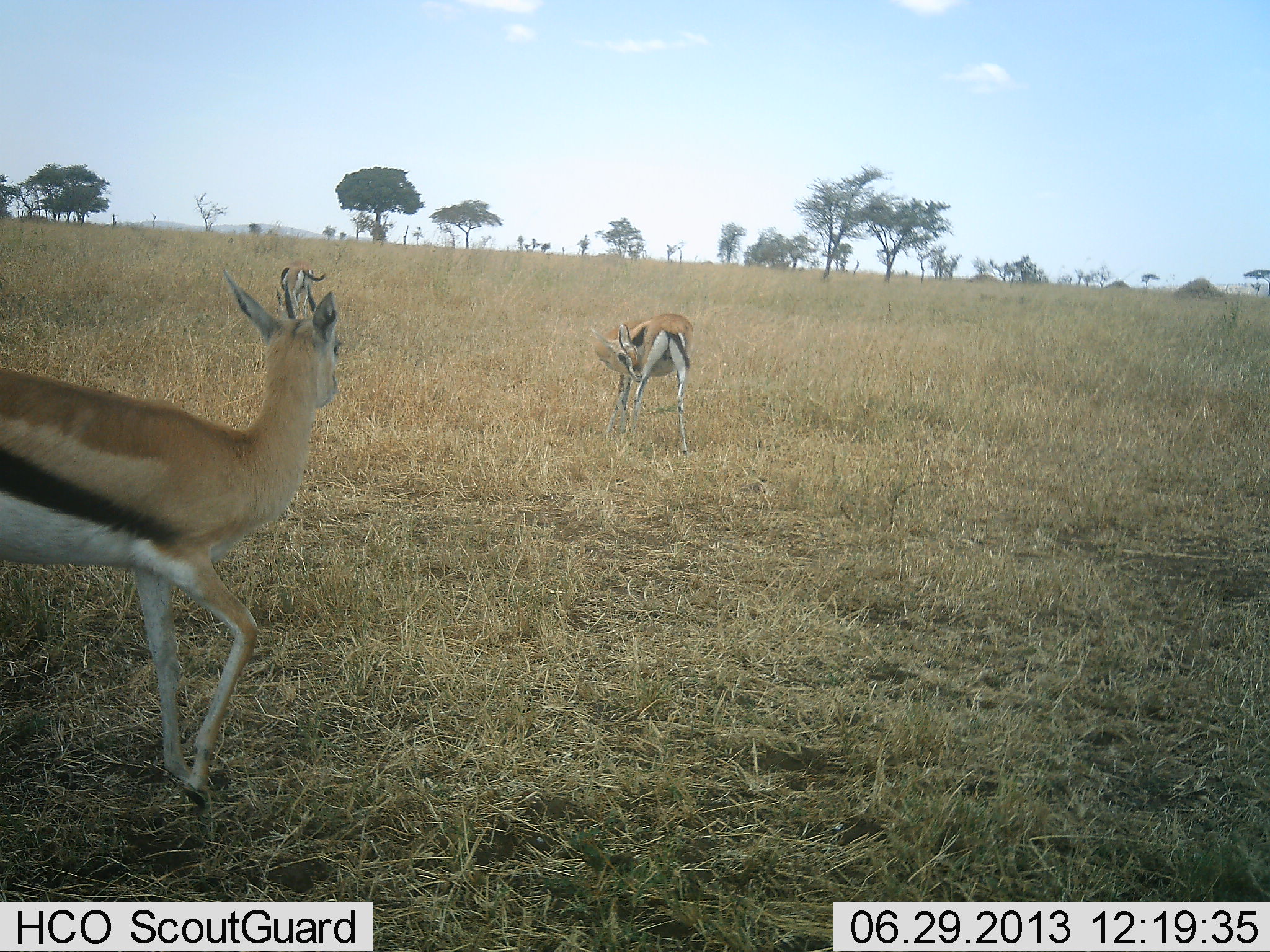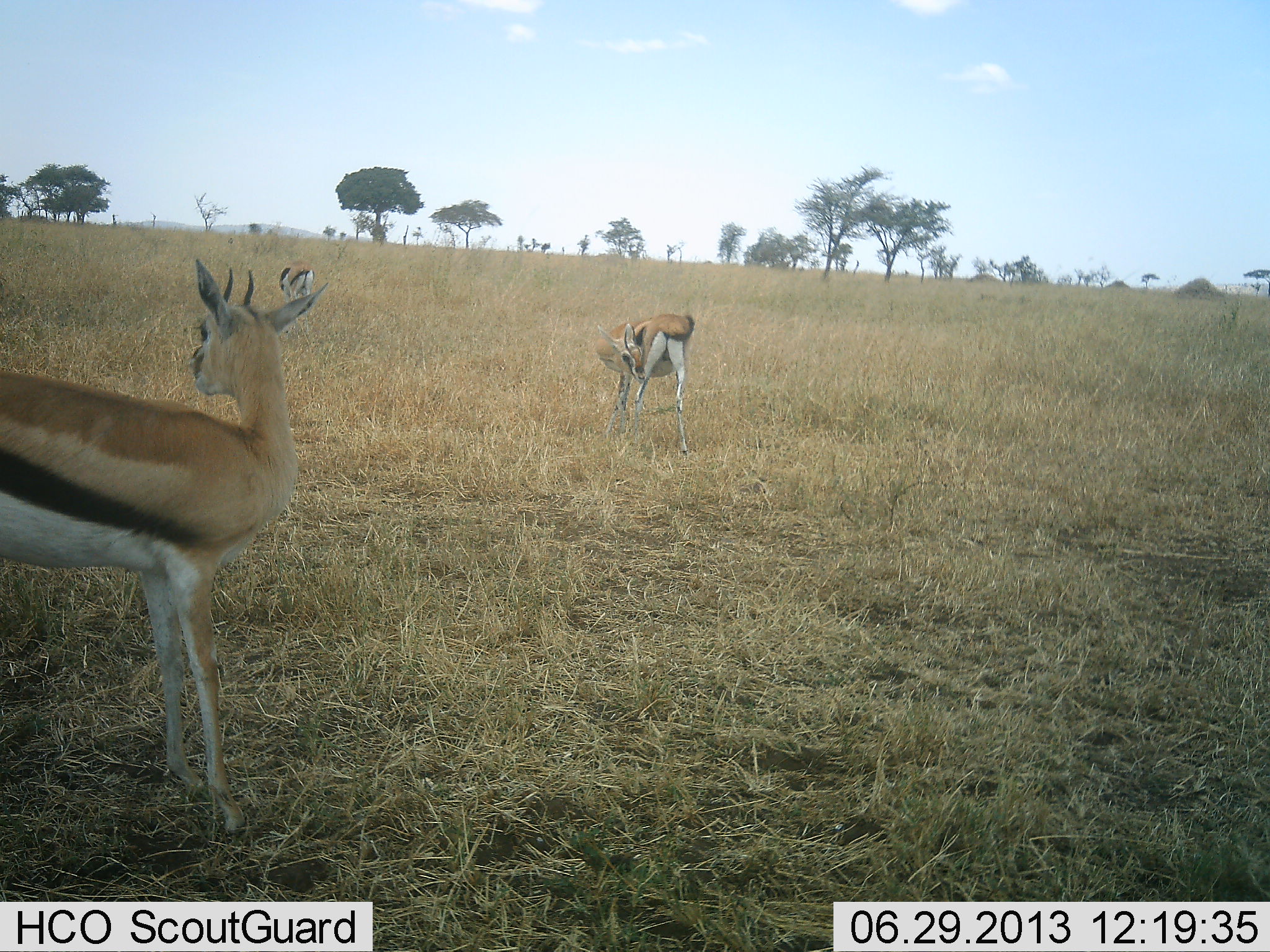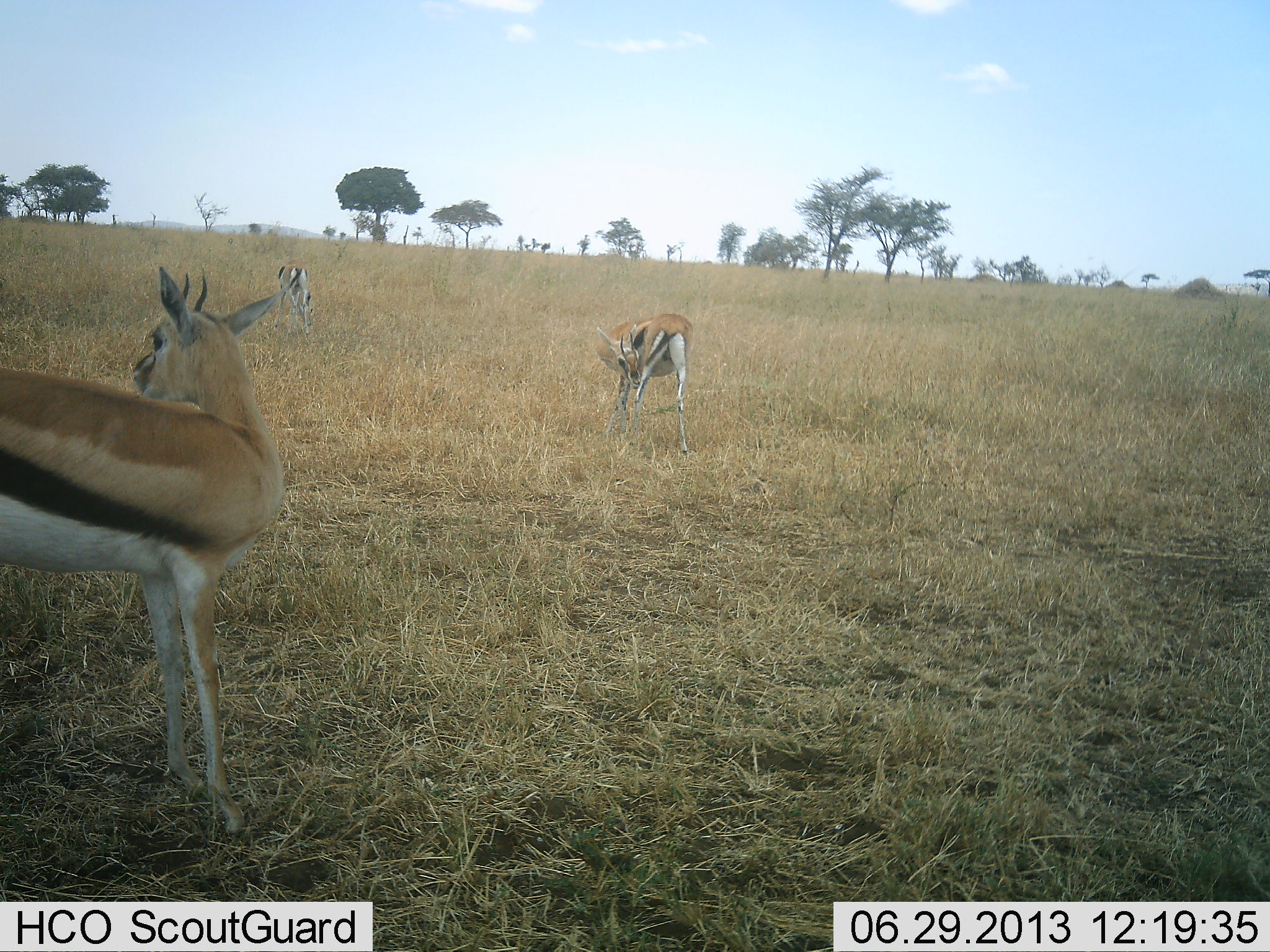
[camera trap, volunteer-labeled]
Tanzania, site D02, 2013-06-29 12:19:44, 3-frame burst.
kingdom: Animalia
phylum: Chordata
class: Mammalia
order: Artiodactyla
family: Bovidae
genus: Eudorcas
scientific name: Eudorcas thomsonii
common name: thomson's gazelle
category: gazellethomsons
Gazellethomsons (thomson's gazelle) (Eudorcas thomsonii), count 3. Behavior (volunteer vote fractions): standing 100%, resting 0%, moving 0%, interacting 0%. Young present (vote fraction): 0%. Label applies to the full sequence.